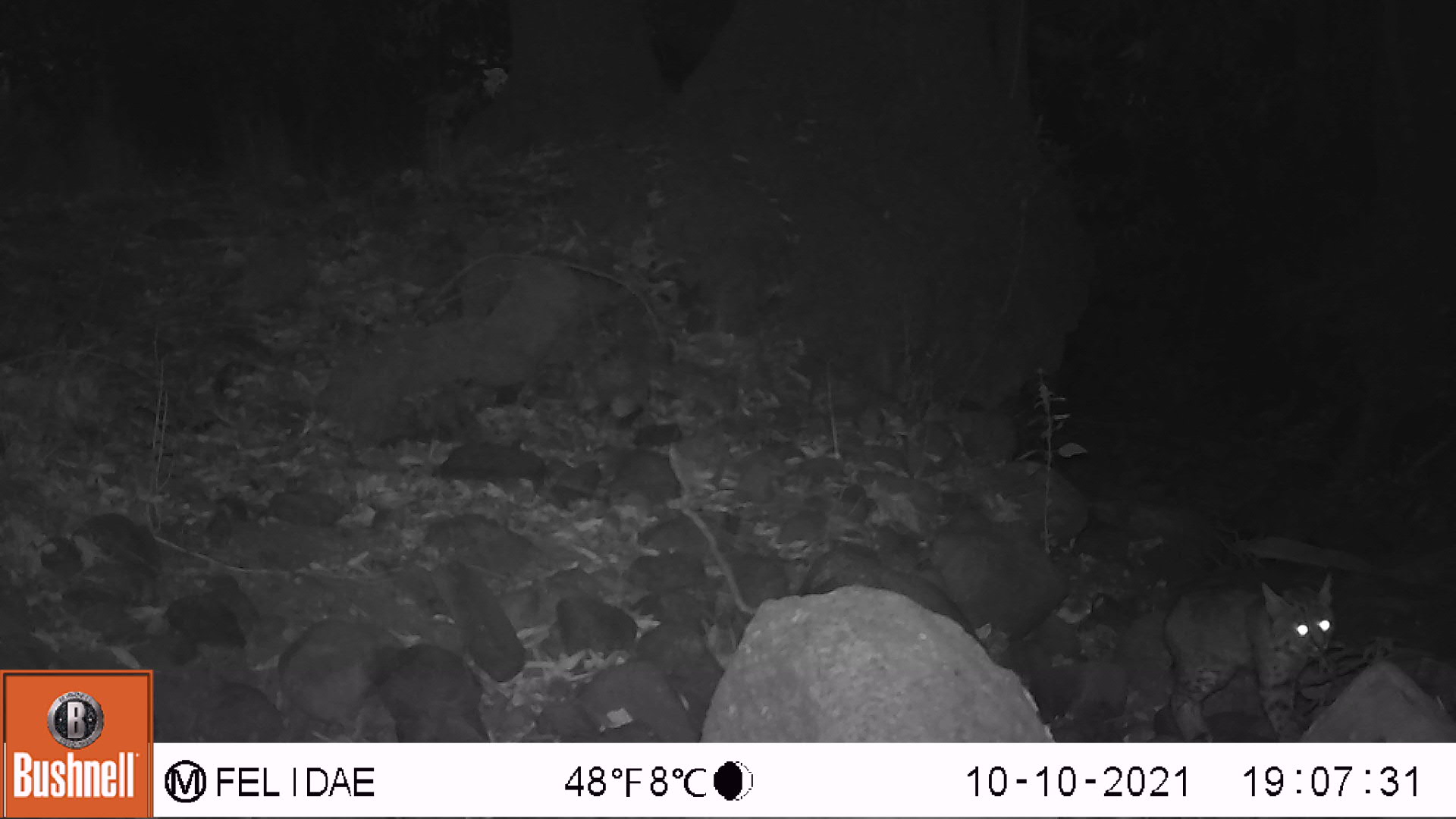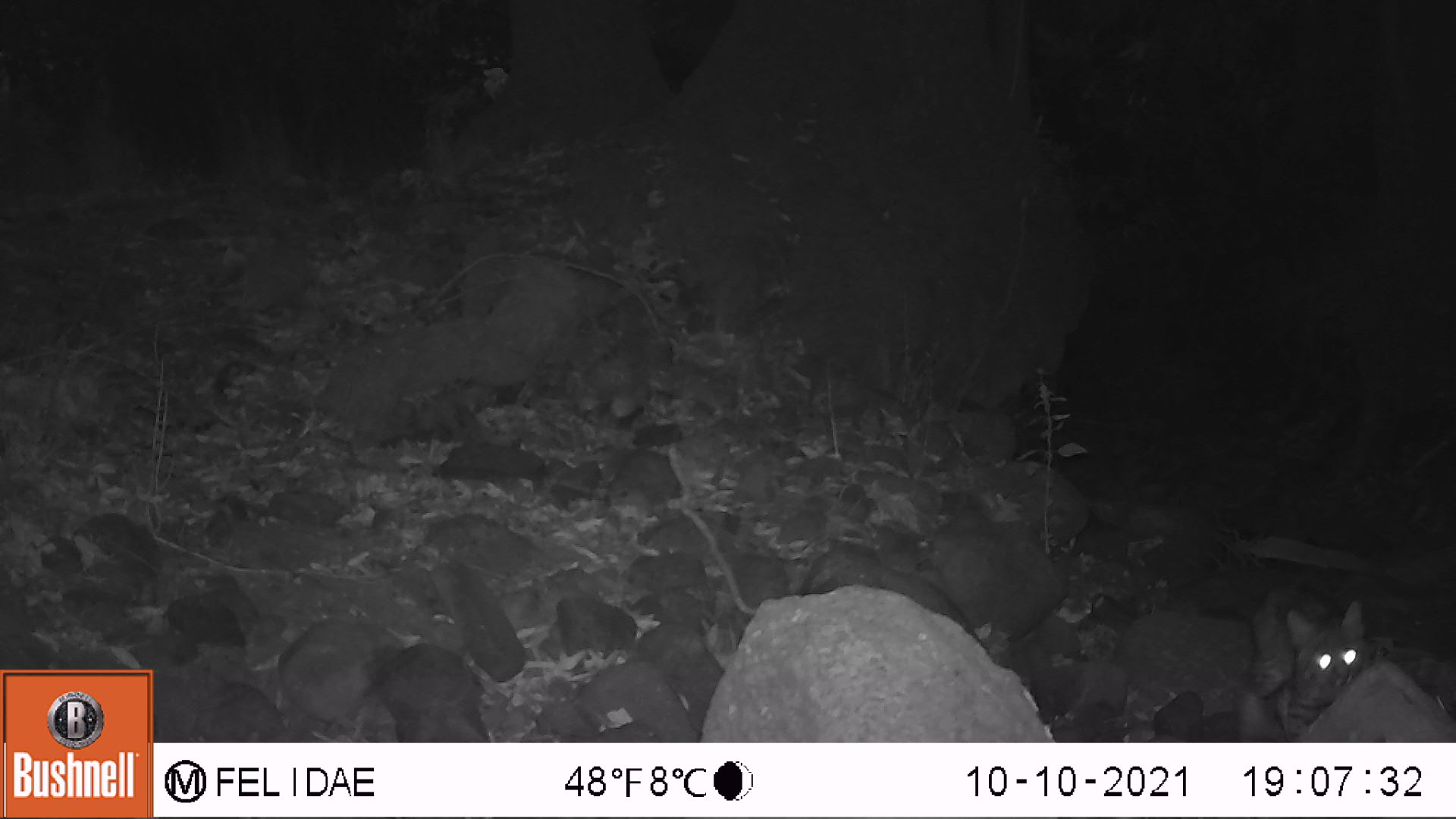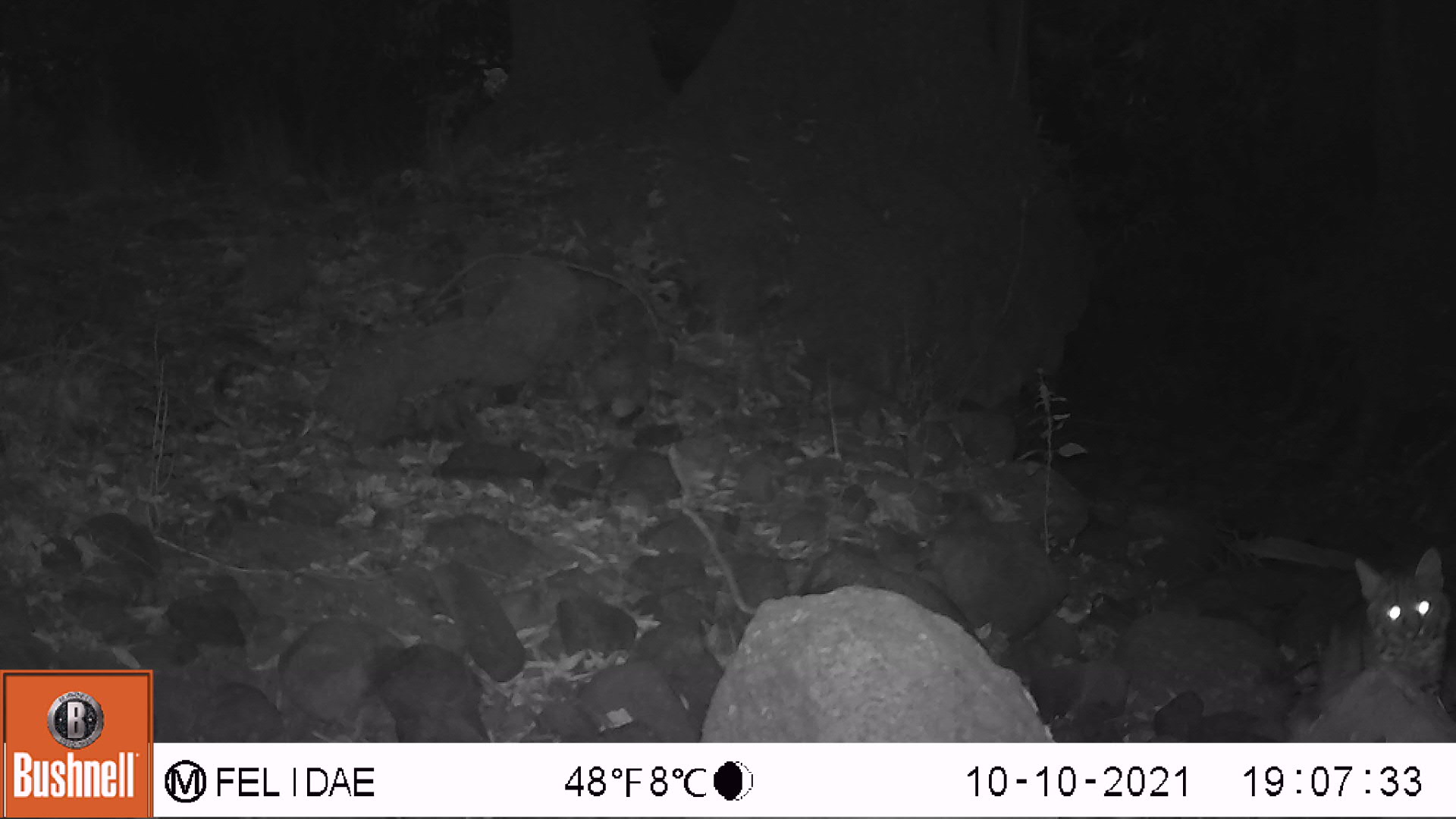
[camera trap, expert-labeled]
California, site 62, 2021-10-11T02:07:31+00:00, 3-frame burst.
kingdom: Animalia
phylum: Chordata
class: Mammalia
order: Carnivora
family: Felidae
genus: Lynx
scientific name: Lynx rufus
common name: bobcat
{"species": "bobcat (Lynx rufus)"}